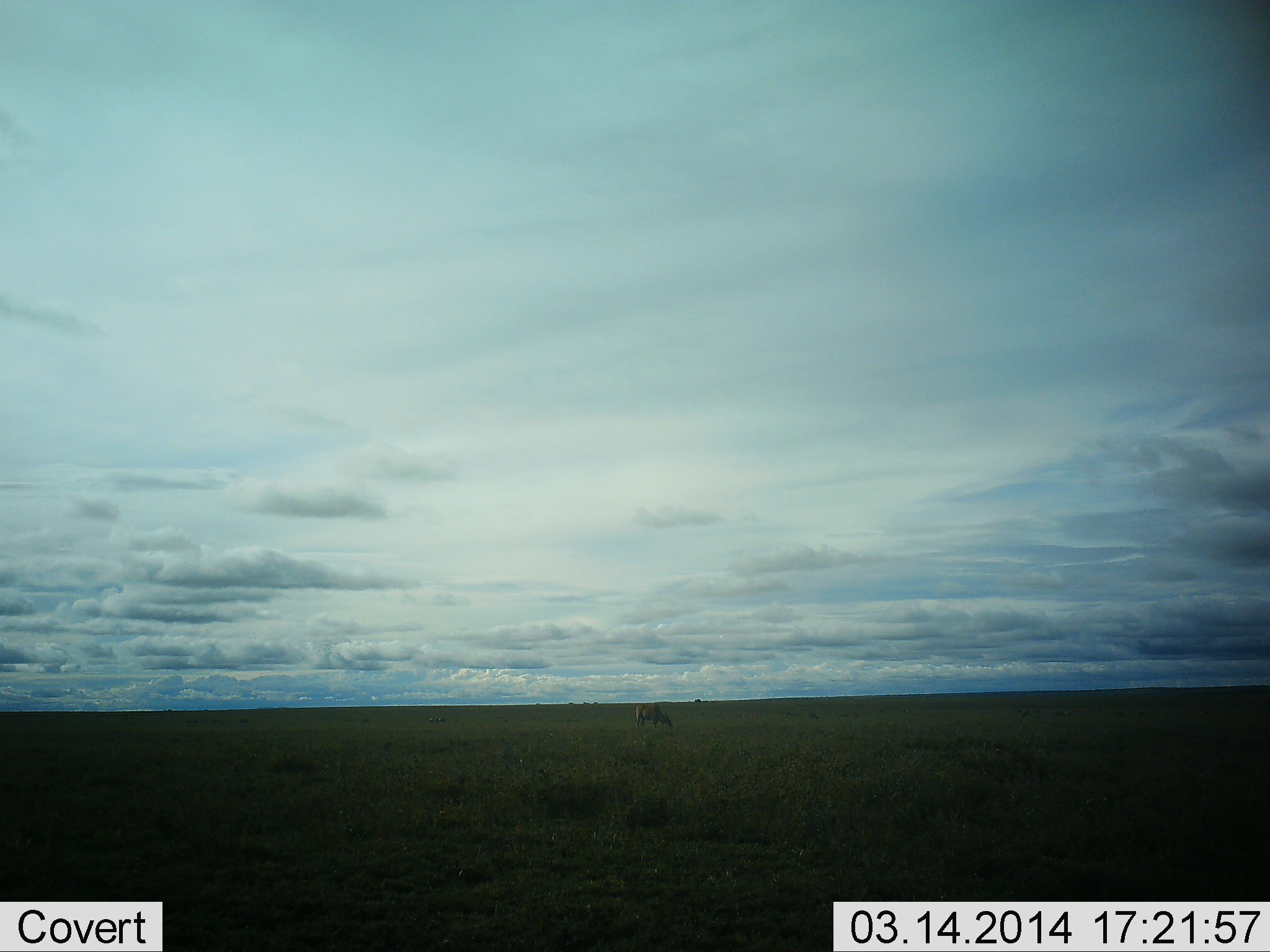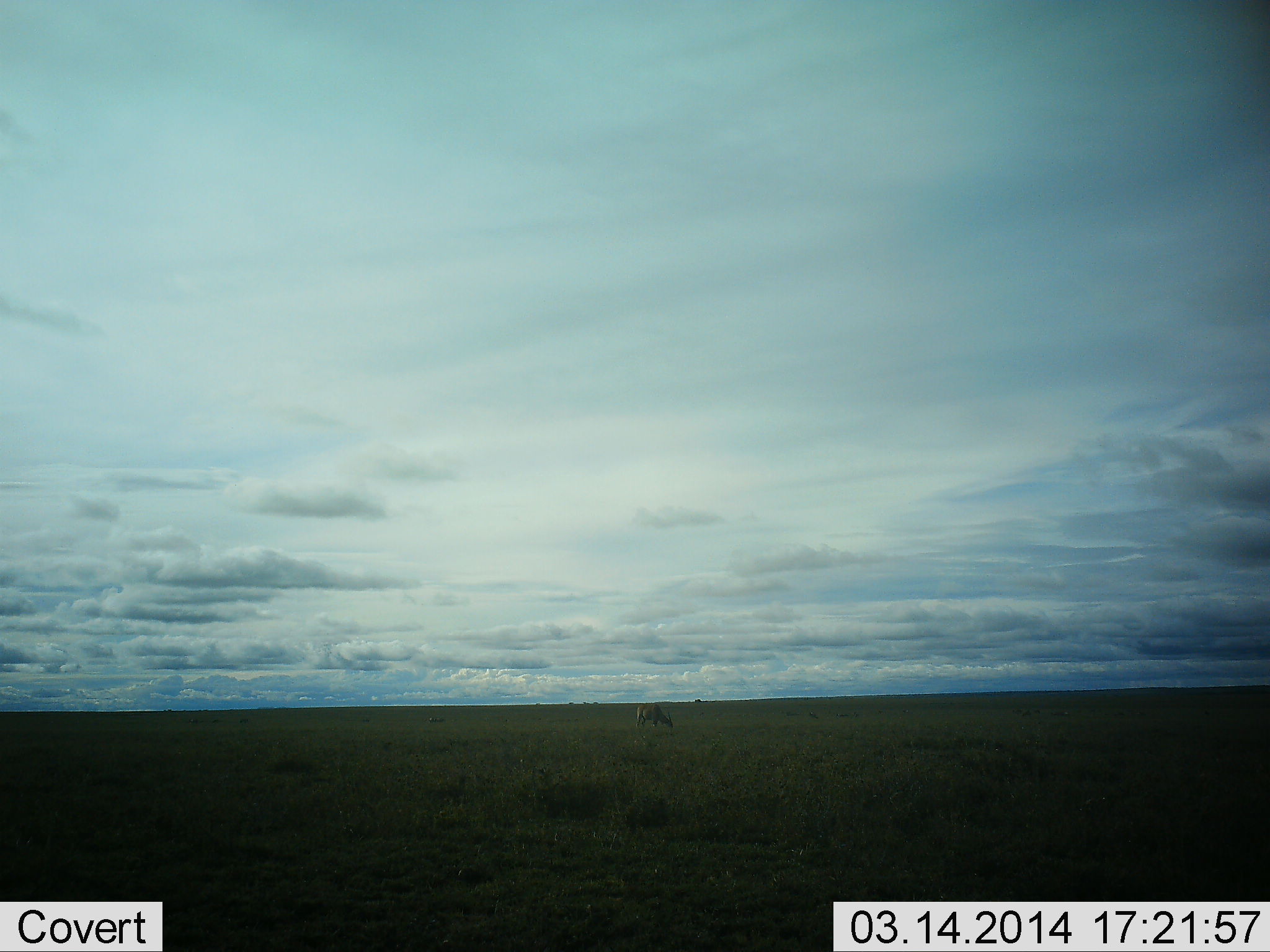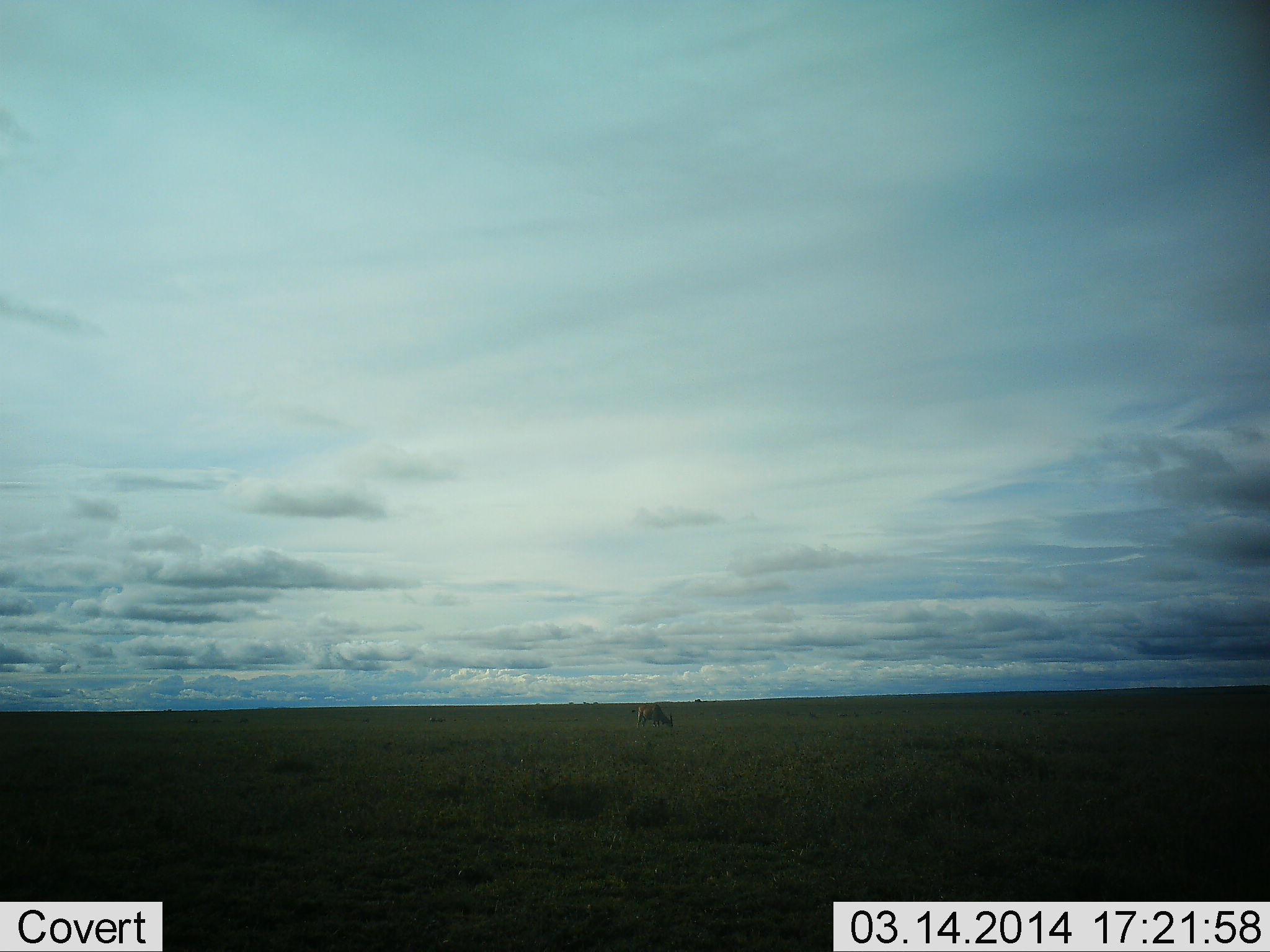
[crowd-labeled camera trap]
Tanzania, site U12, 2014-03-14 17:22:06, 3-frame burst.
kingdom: Animalia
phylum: Chordata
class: Mammalia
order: Artiodactyla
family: Bovidae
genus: Tragelaphus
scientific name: Tragelaphus oryx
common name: eland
Eland (Tragelaphus oryx), count 1. Behavior (volunteer vote fractions): standing 50%, resting 0%, moving 0%, interacting 0%. Young present (vote fraction): 0%. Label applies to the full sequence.